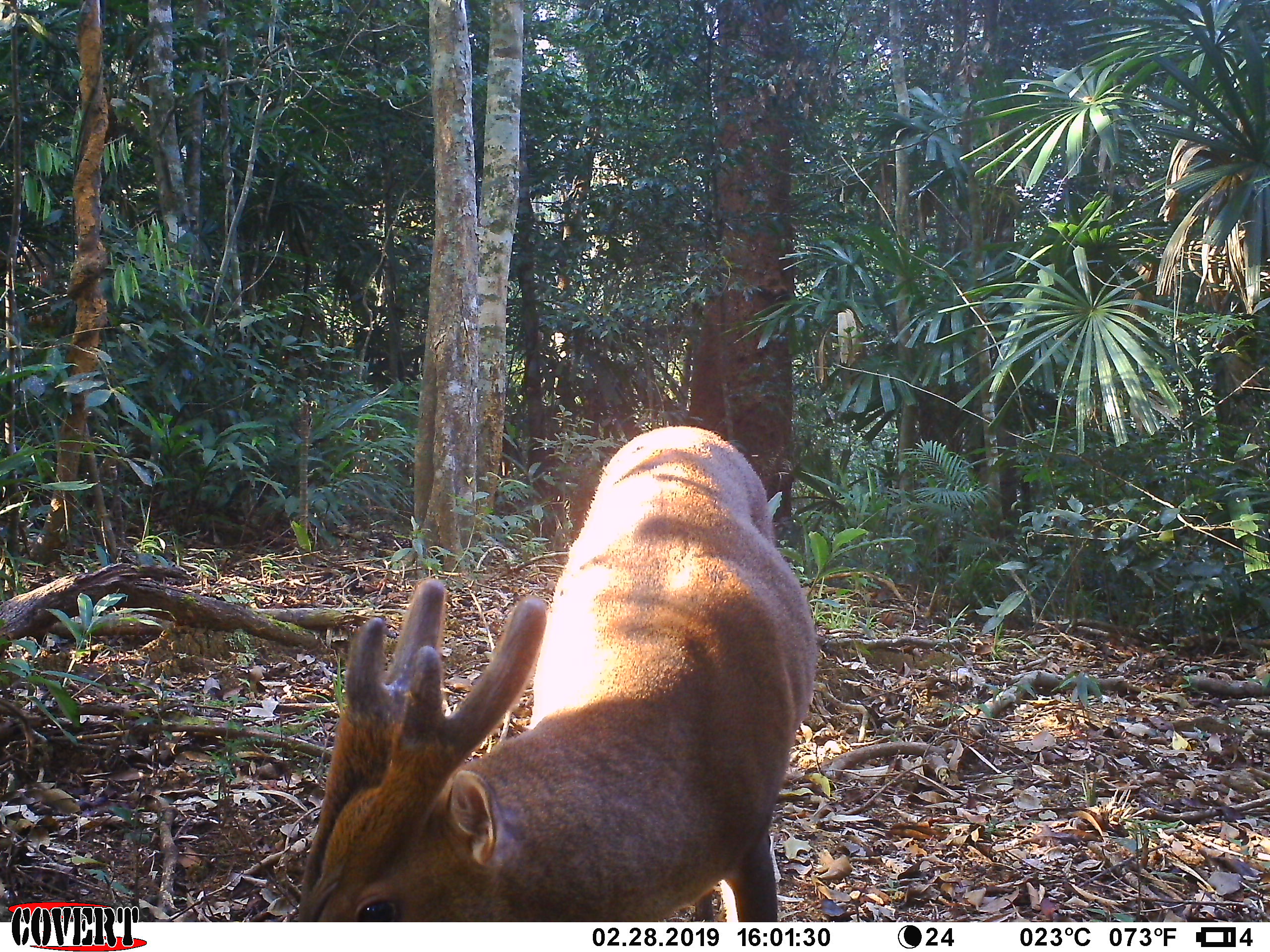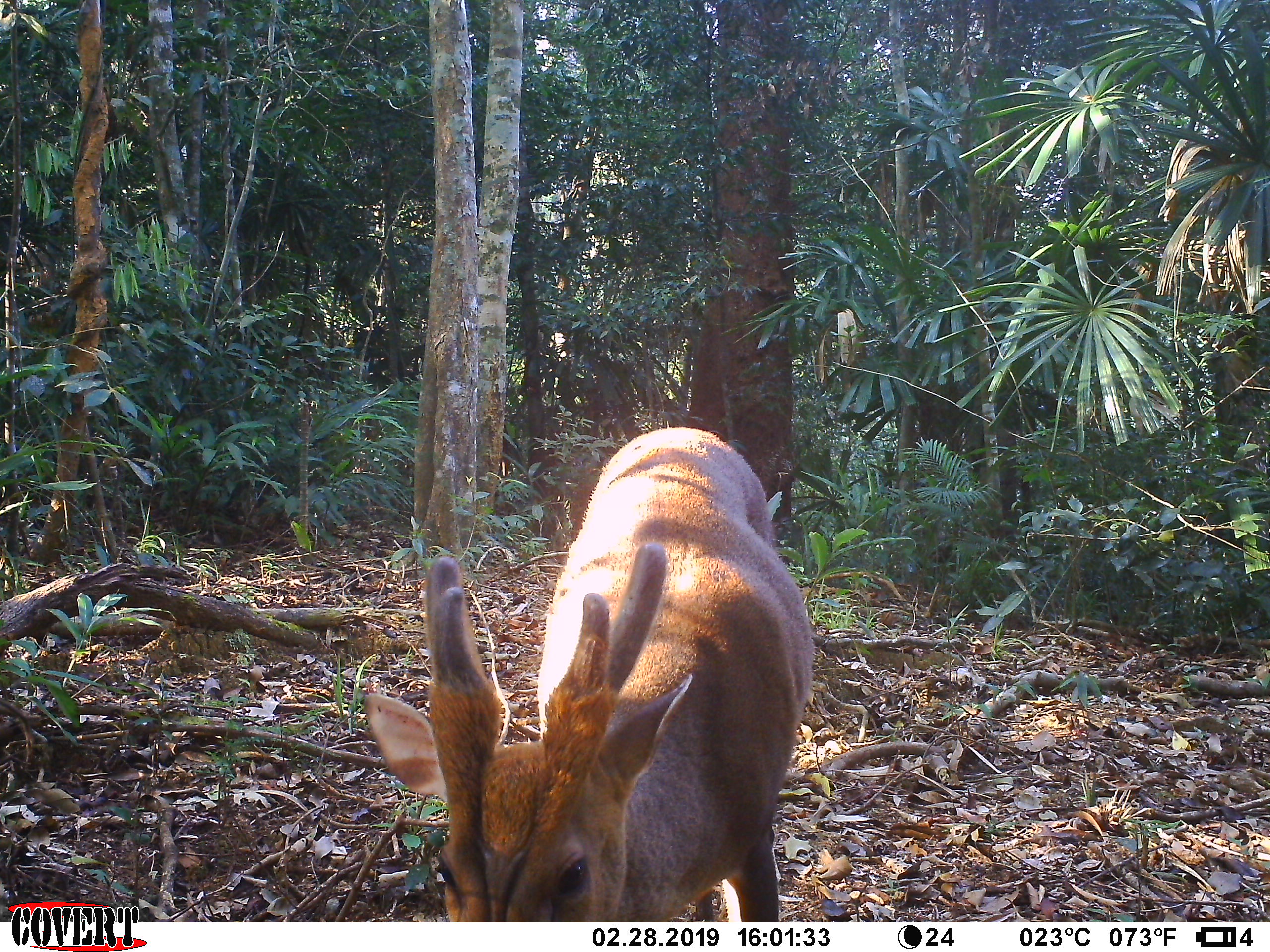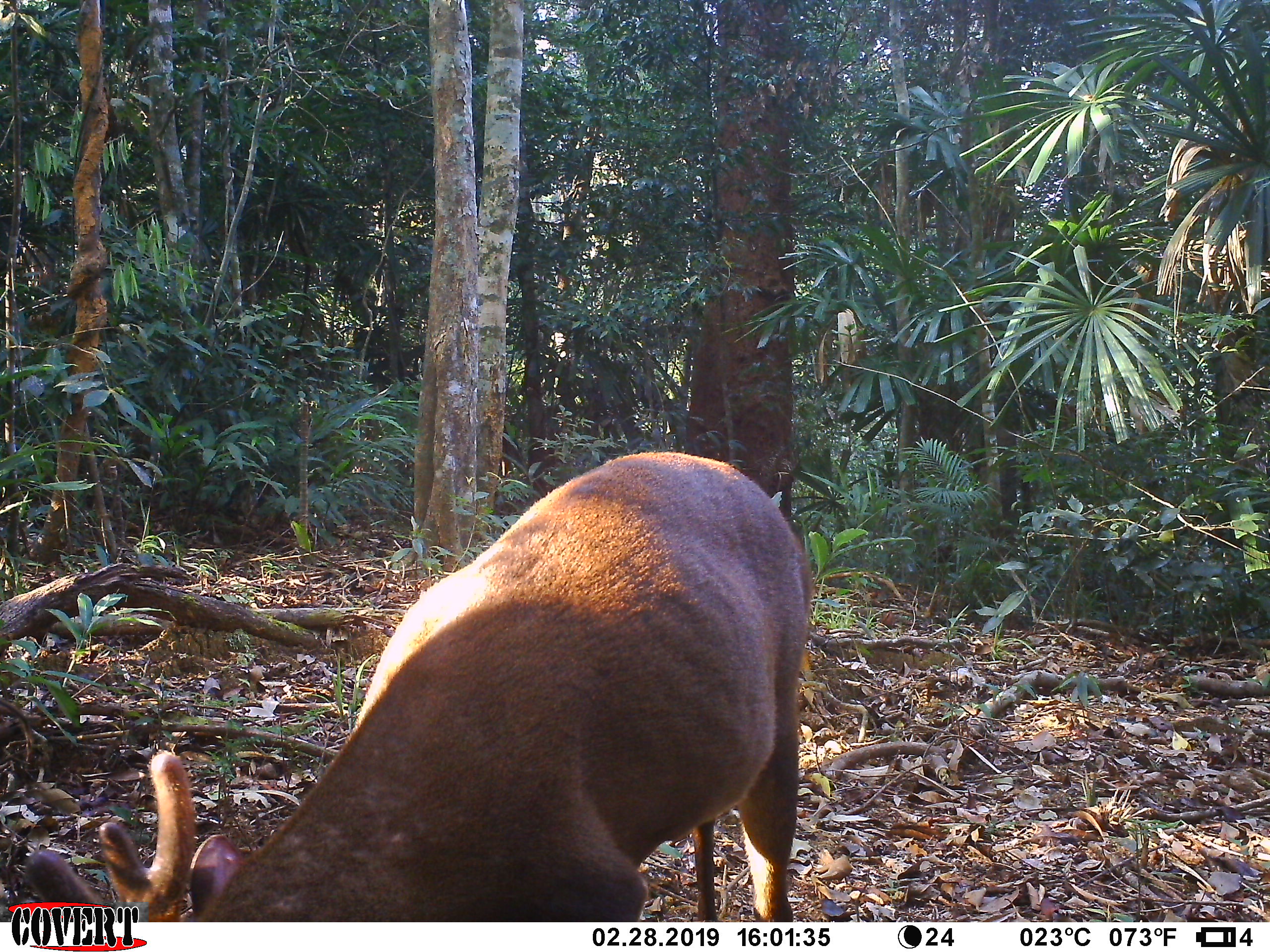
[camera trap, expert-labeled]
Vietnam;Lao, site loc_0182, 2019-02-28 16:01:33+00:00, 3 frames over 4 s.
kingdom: Animalia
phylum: Chordata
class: Mammalia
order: Artiodactyla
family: Cervidae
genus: Muntiacus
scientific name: Muntiacus vuquangensis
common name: large-antlered muntjac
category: large antlered muntjac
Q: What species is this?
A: Large antlered muntjac (large-antlered muntjac) (Muntiacus vuquangensis).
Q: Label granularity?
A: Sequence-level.